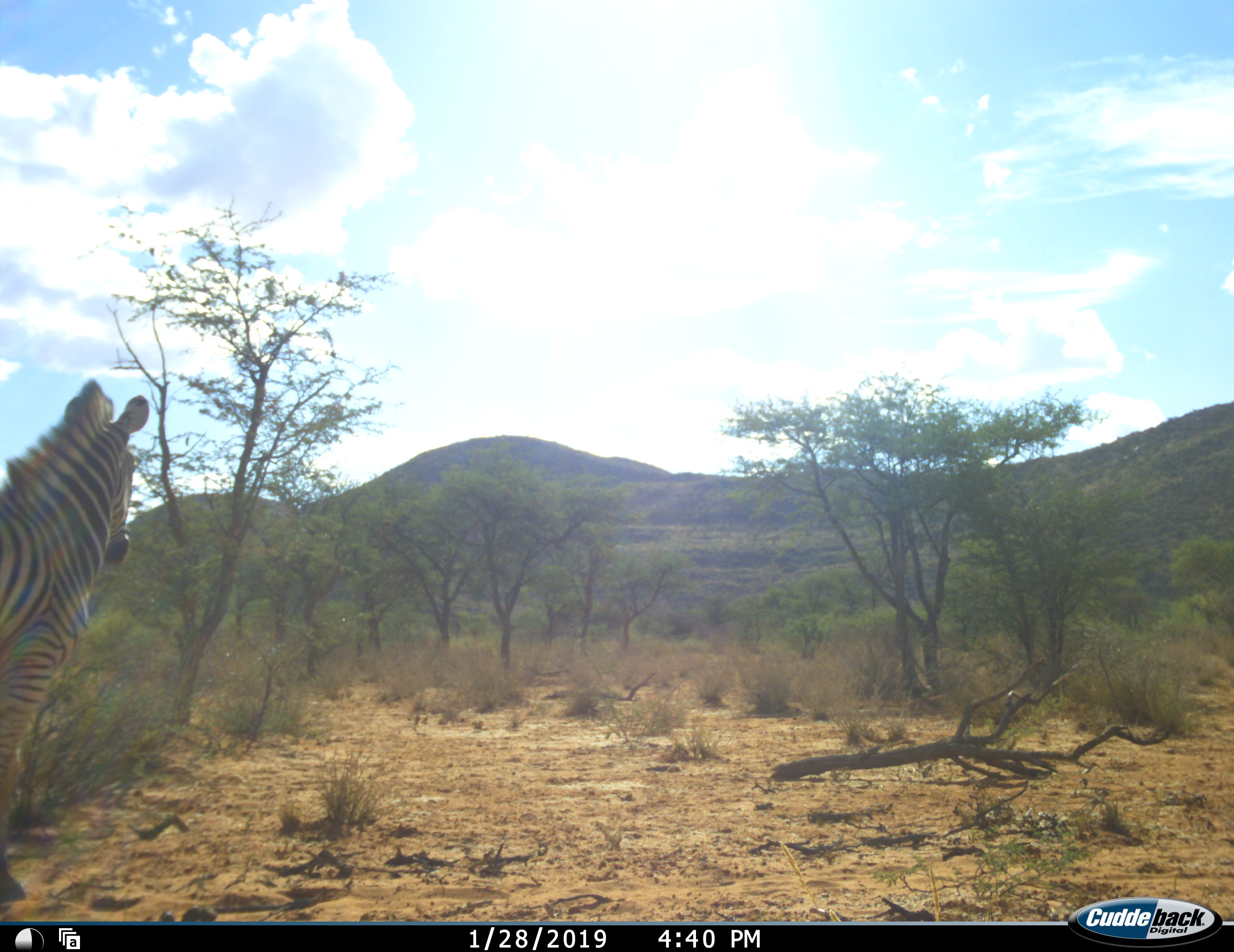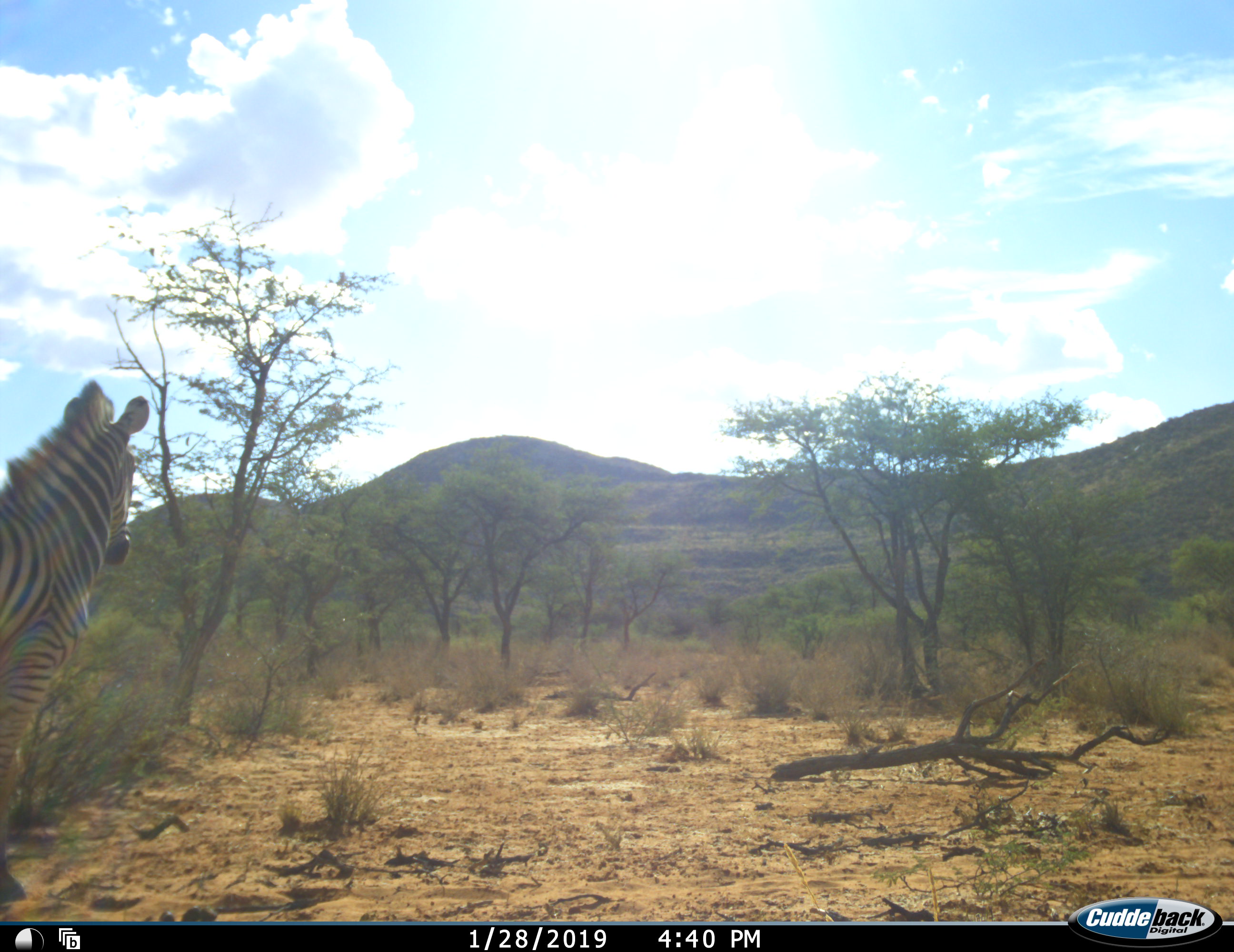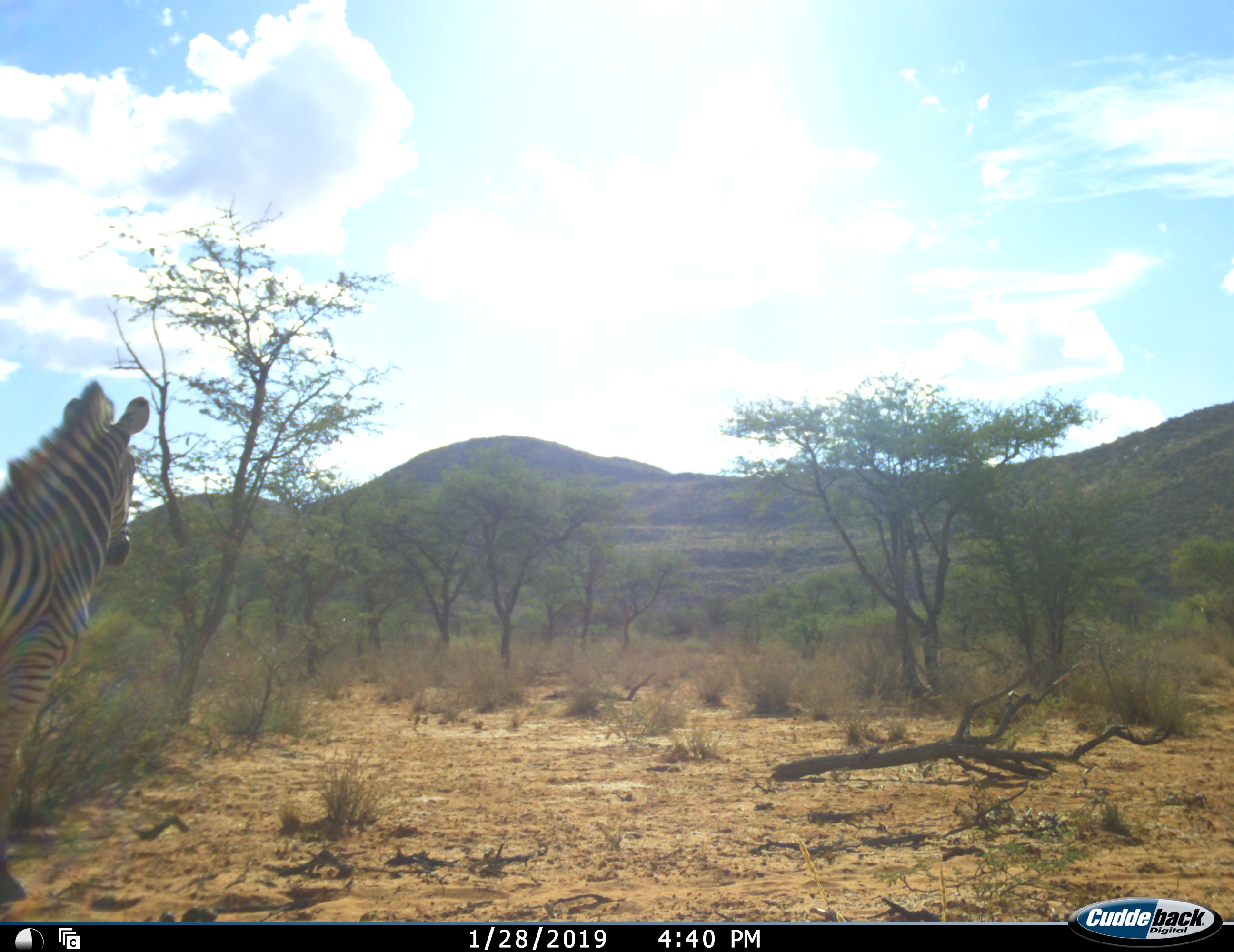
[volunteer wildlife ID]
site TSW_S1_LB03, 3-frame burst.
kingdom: Animalia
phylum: Chordata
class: Mammalia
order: Perissodactyla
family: Equidae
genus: Equus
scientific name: Equus quagga burchellii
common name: burchell's zebra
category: zebraburchells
Zebraburchells (burchell's zebra) (Equus quagga burchellii), count 1. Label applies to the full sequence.